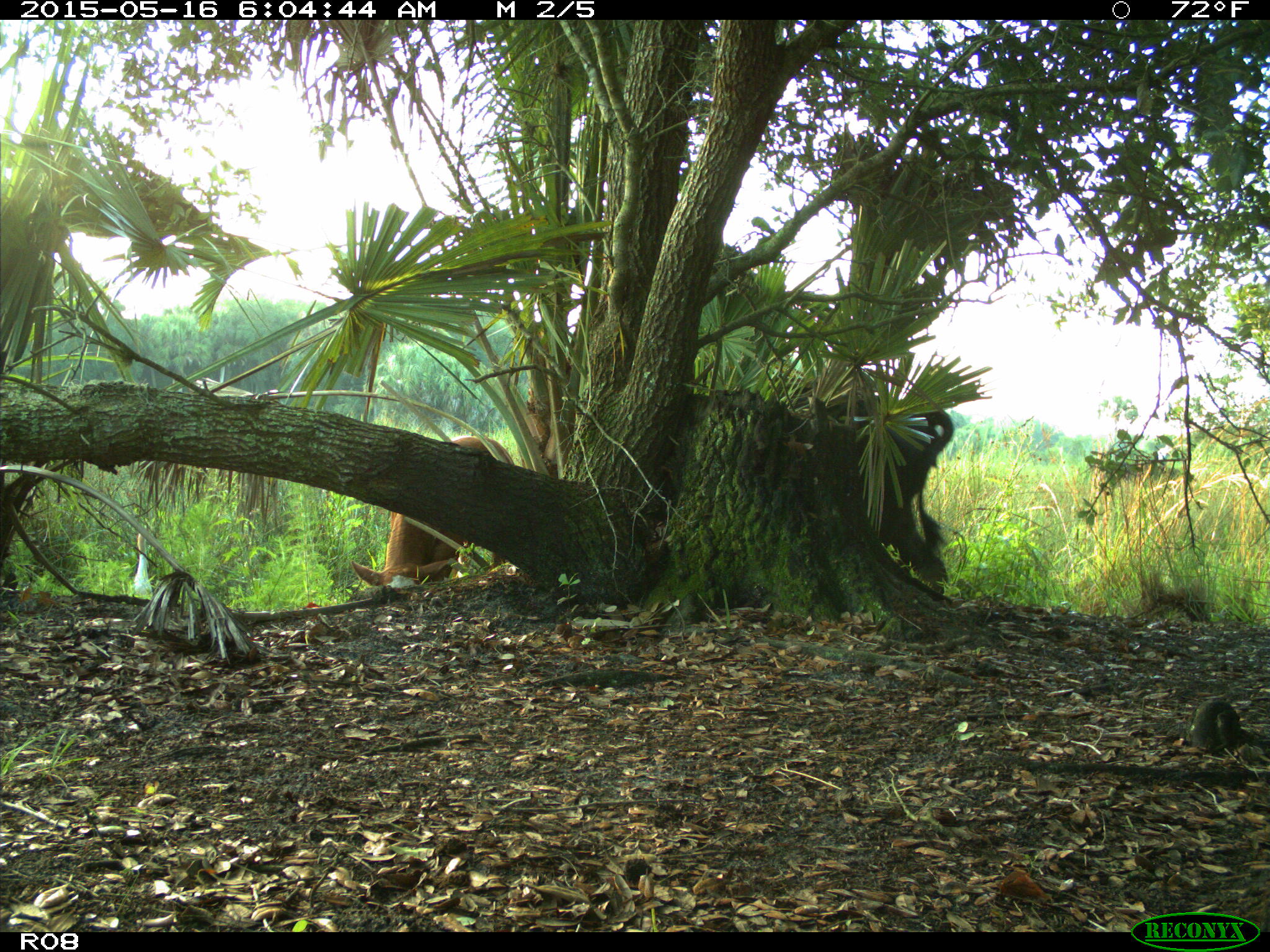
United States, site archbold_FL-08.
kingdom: Animalia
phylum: Chordata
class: Mammalia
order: Artiodactyla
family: Bovidae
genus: Bos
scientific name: Bos taurus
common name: domestic cow